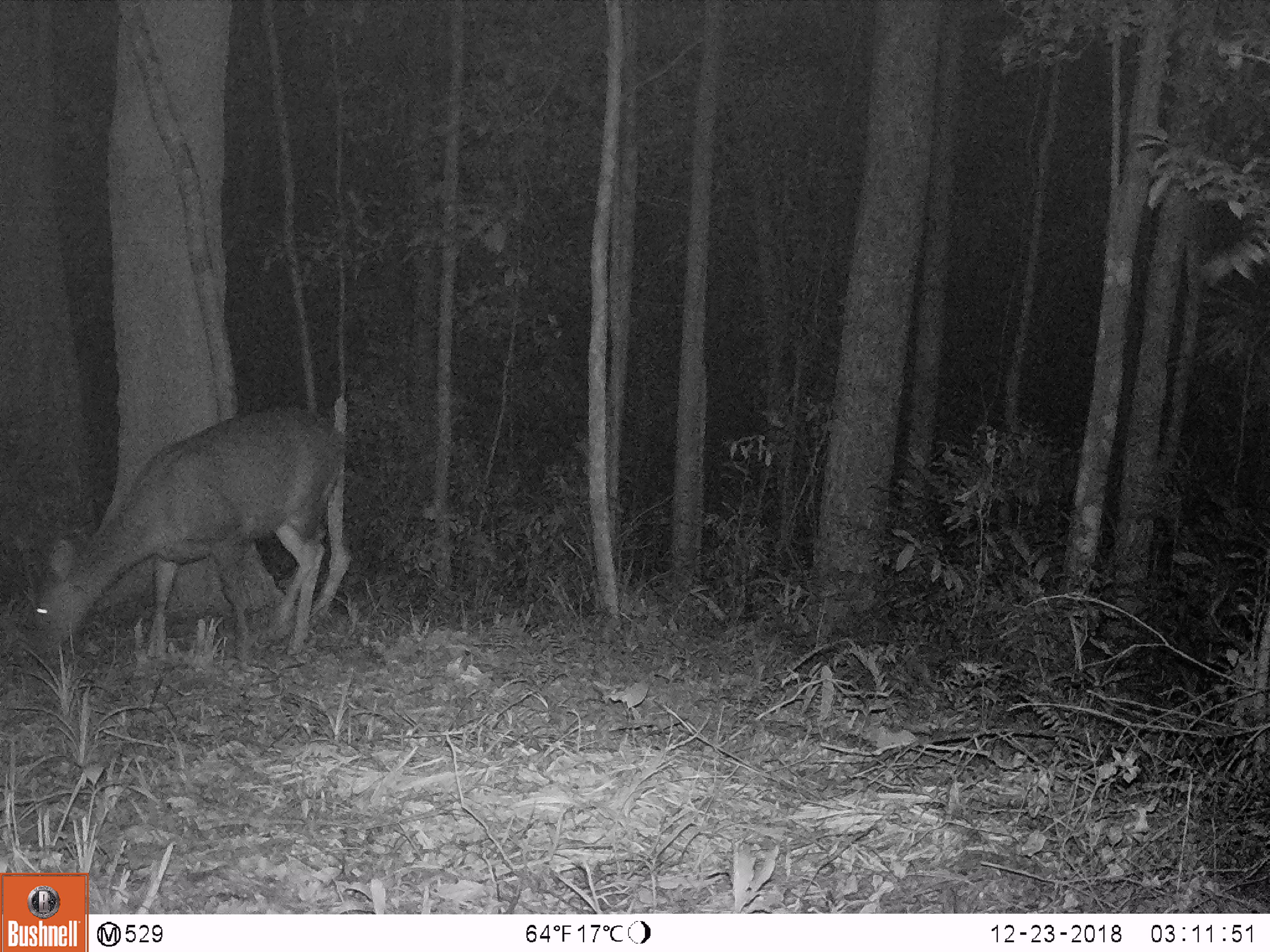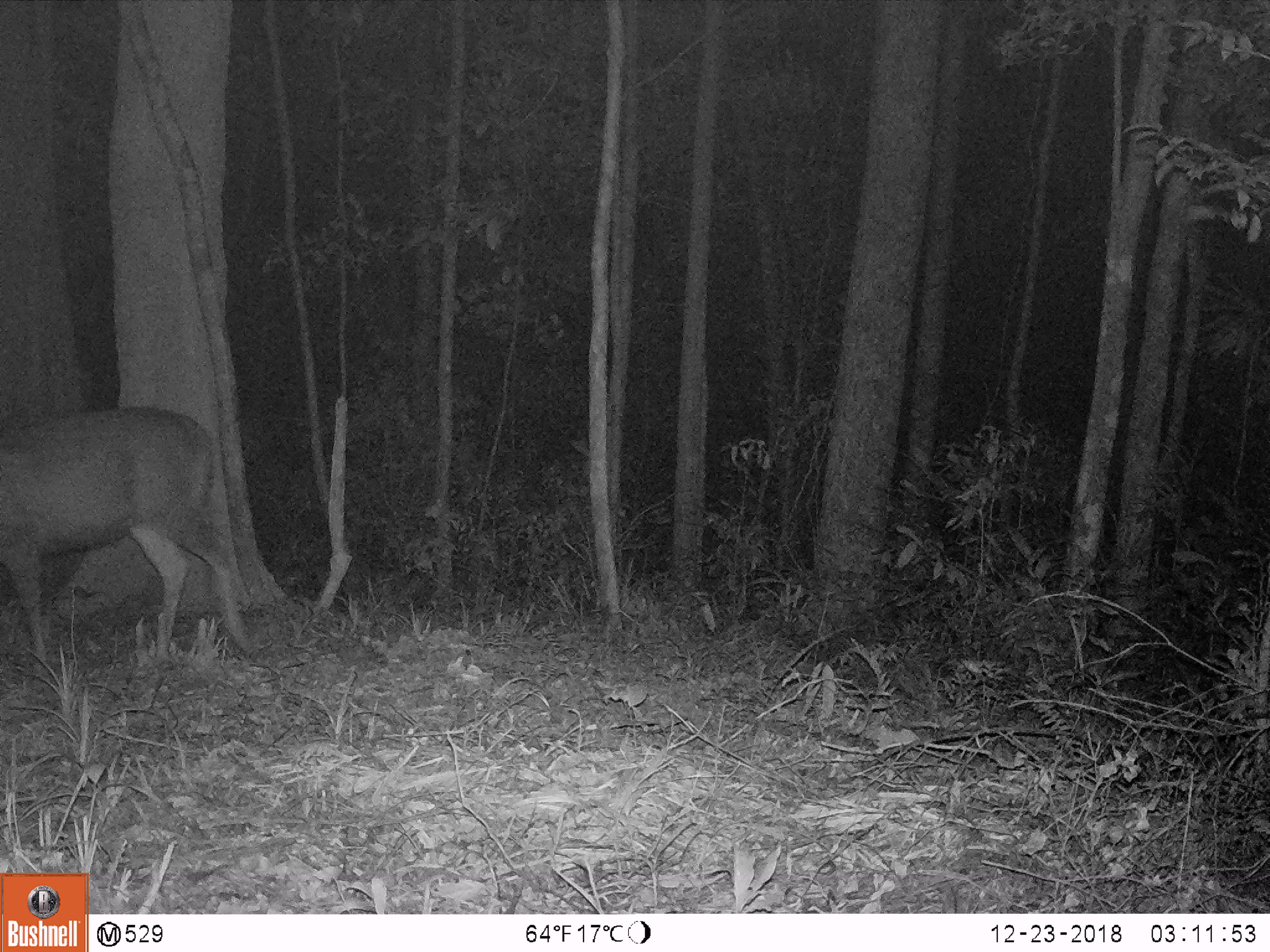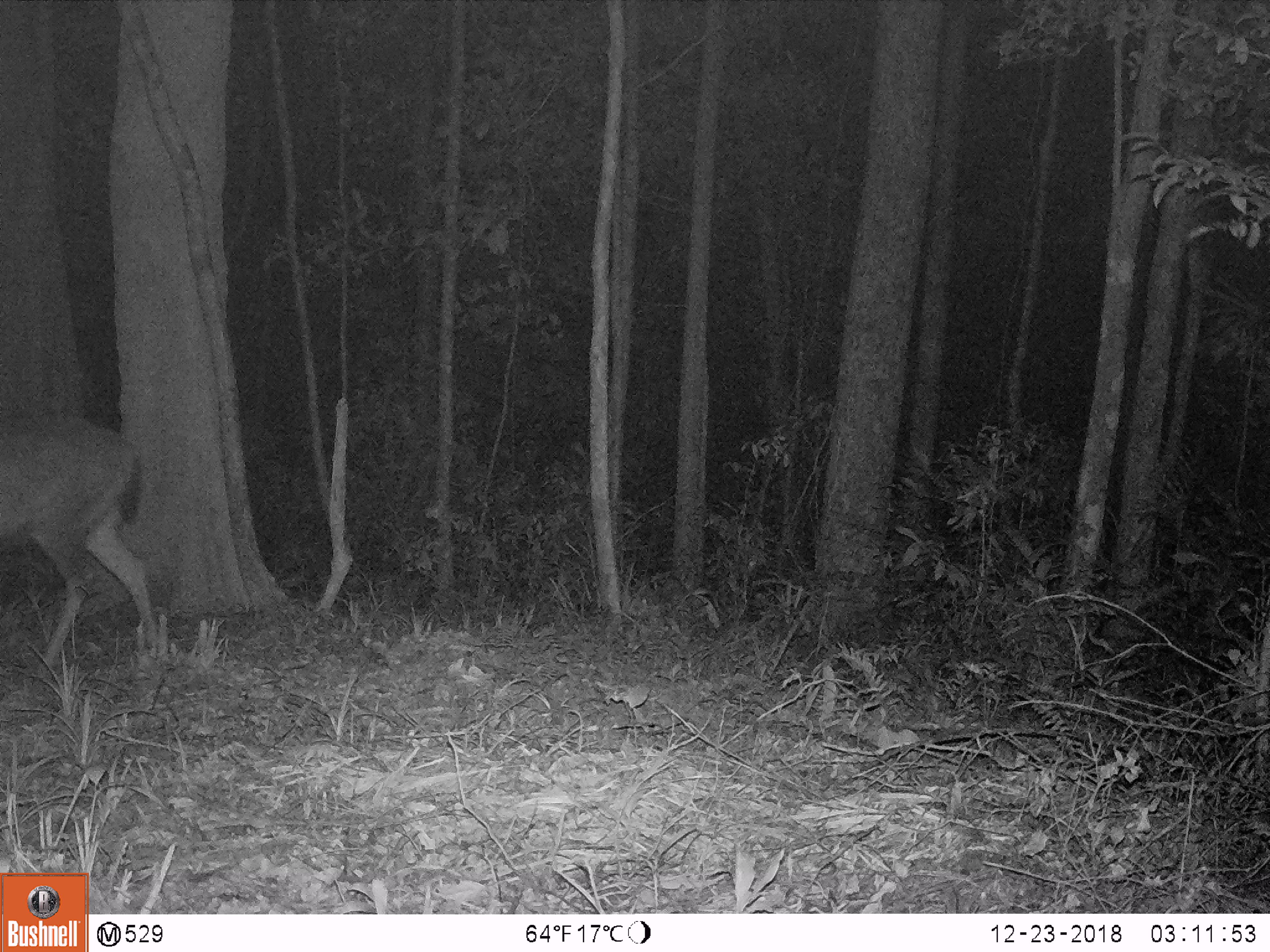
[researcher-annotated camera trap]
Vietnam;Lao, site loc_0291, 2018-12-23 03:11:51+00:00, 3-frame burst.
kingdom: Animalia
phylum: Chordata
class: Mammalia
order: Artiodactyla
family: Cervidae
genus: Rusa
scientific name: Rusa unicolor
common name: sambar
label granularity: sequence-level